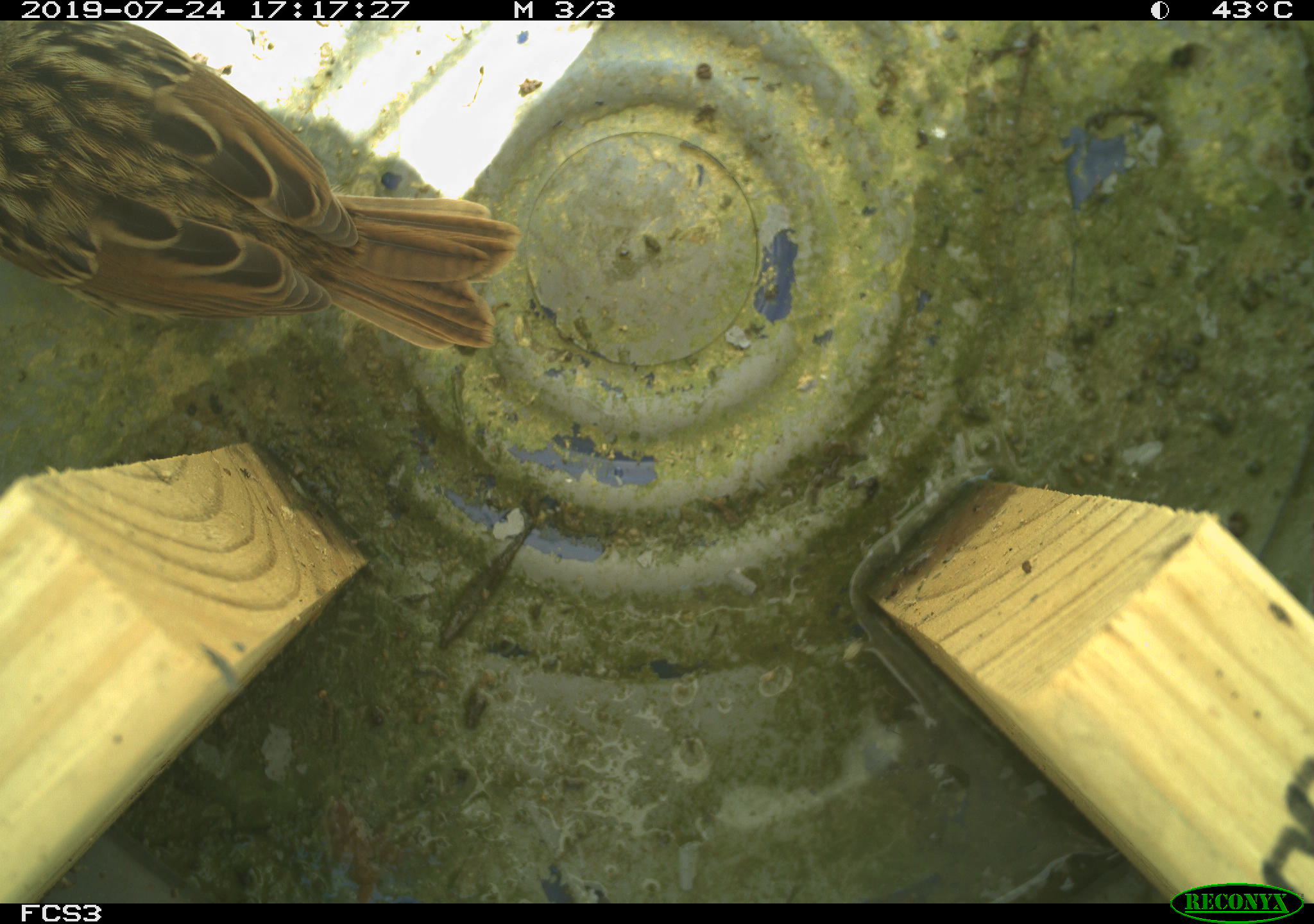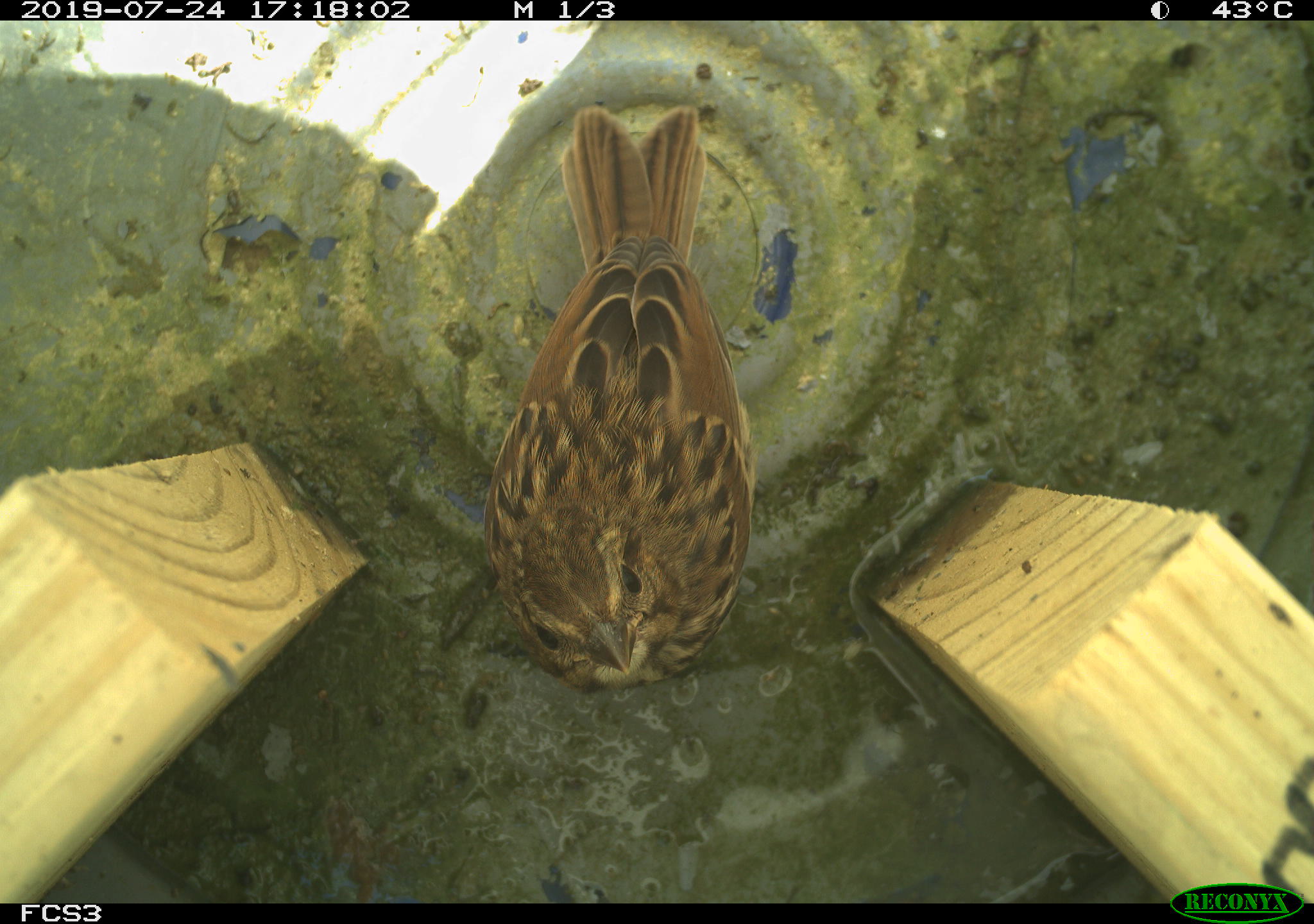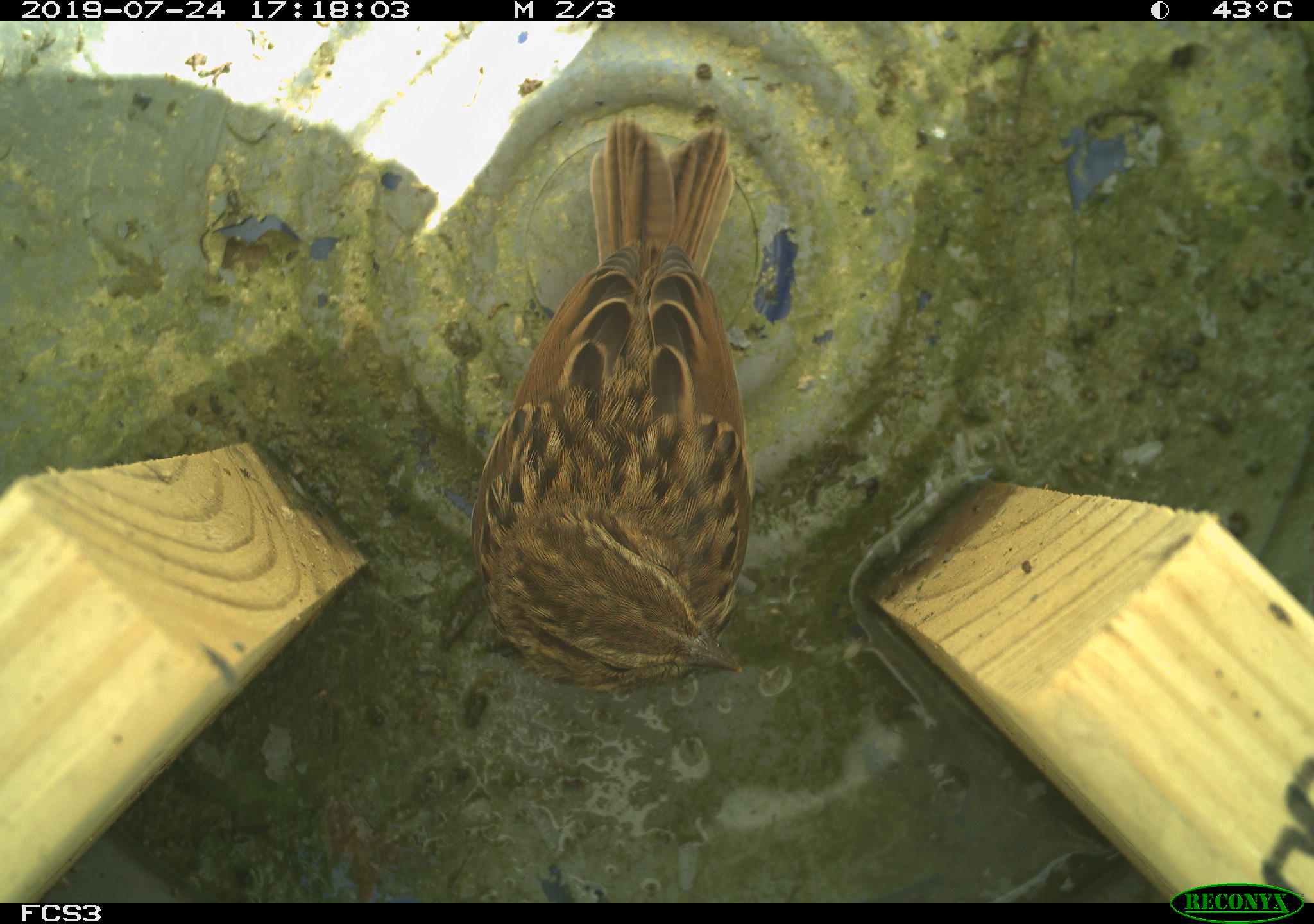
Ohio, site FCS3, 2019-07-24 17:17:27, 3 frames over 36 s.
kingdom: Animalia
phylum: Chordata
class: Aves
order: Passeriformes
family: Passerellidae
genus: Melospiza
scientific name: Melospiza melodia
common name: song sparrow